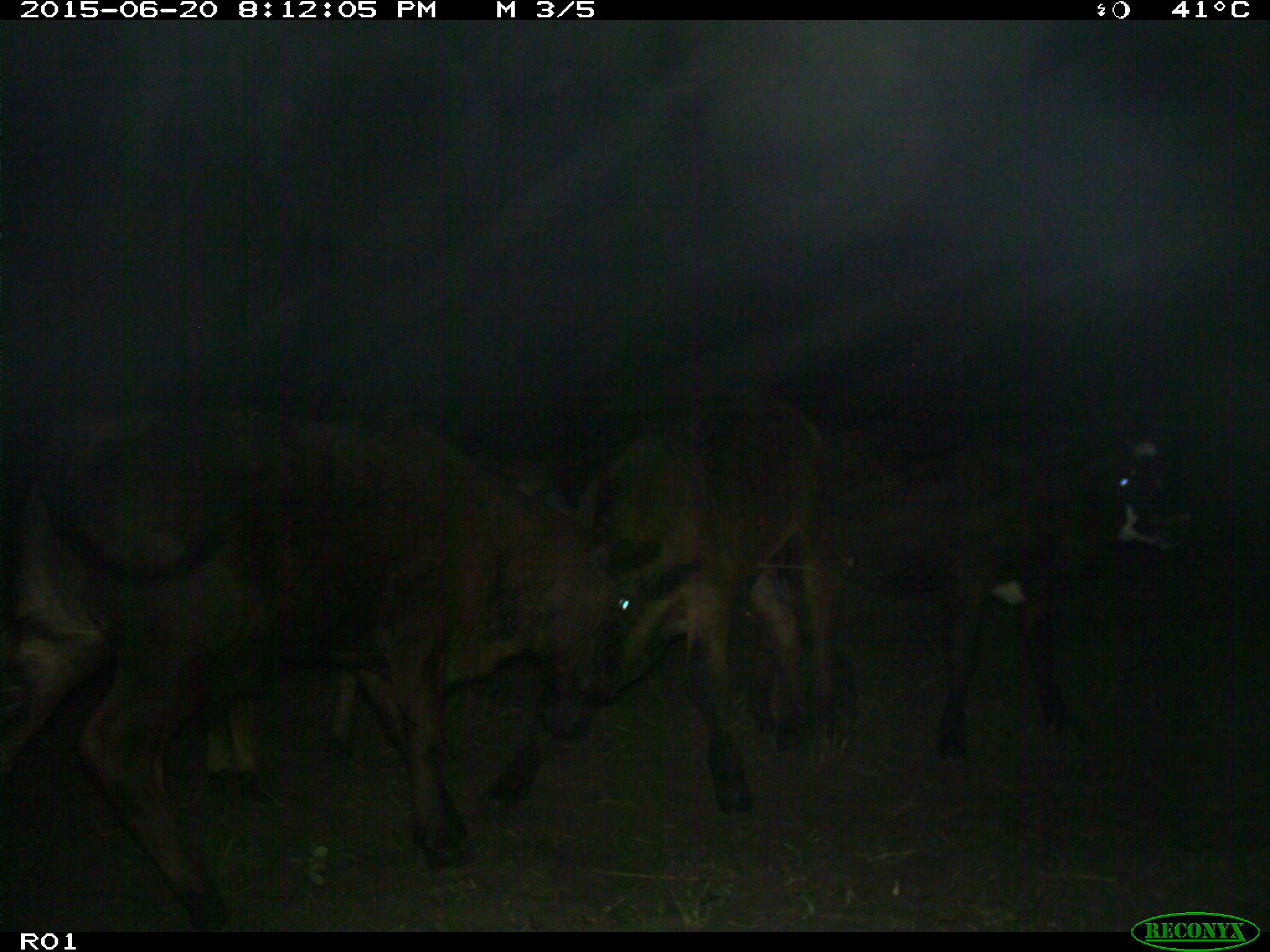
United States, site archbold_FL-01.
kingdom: Animalia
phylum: Chordata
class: Mammalia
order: Artiodactyla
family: Bovidae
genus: Bos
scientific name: Bos taurus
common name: domestic cow